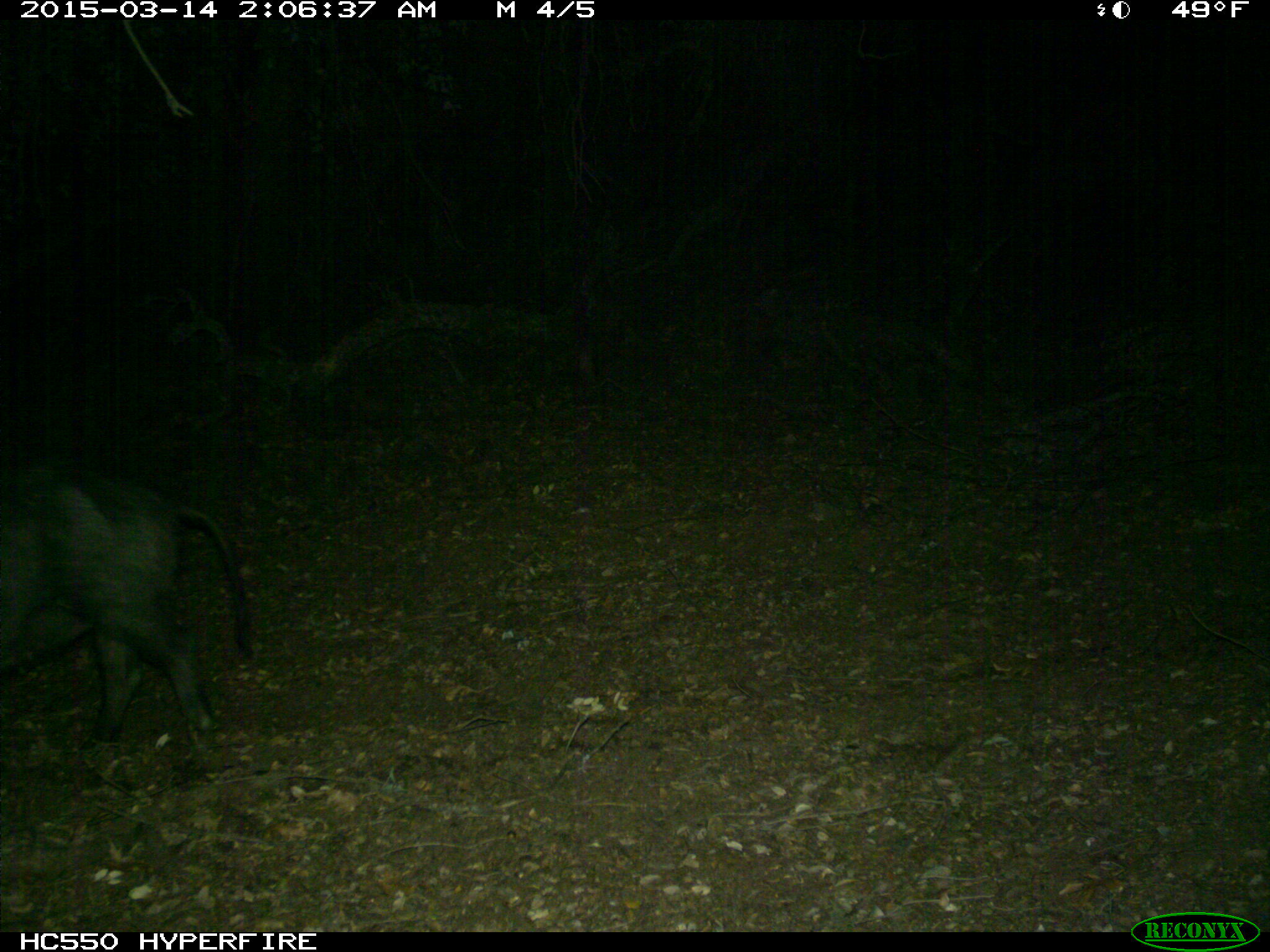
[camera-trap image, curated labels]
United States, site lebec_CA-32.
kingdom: Animalia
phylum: Chordata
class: Mammalia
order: Artiodactyla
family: Suidae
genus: Sus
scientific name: Sus scrofa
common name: wild boar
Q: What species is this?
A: Sus scrofa (wild boar).